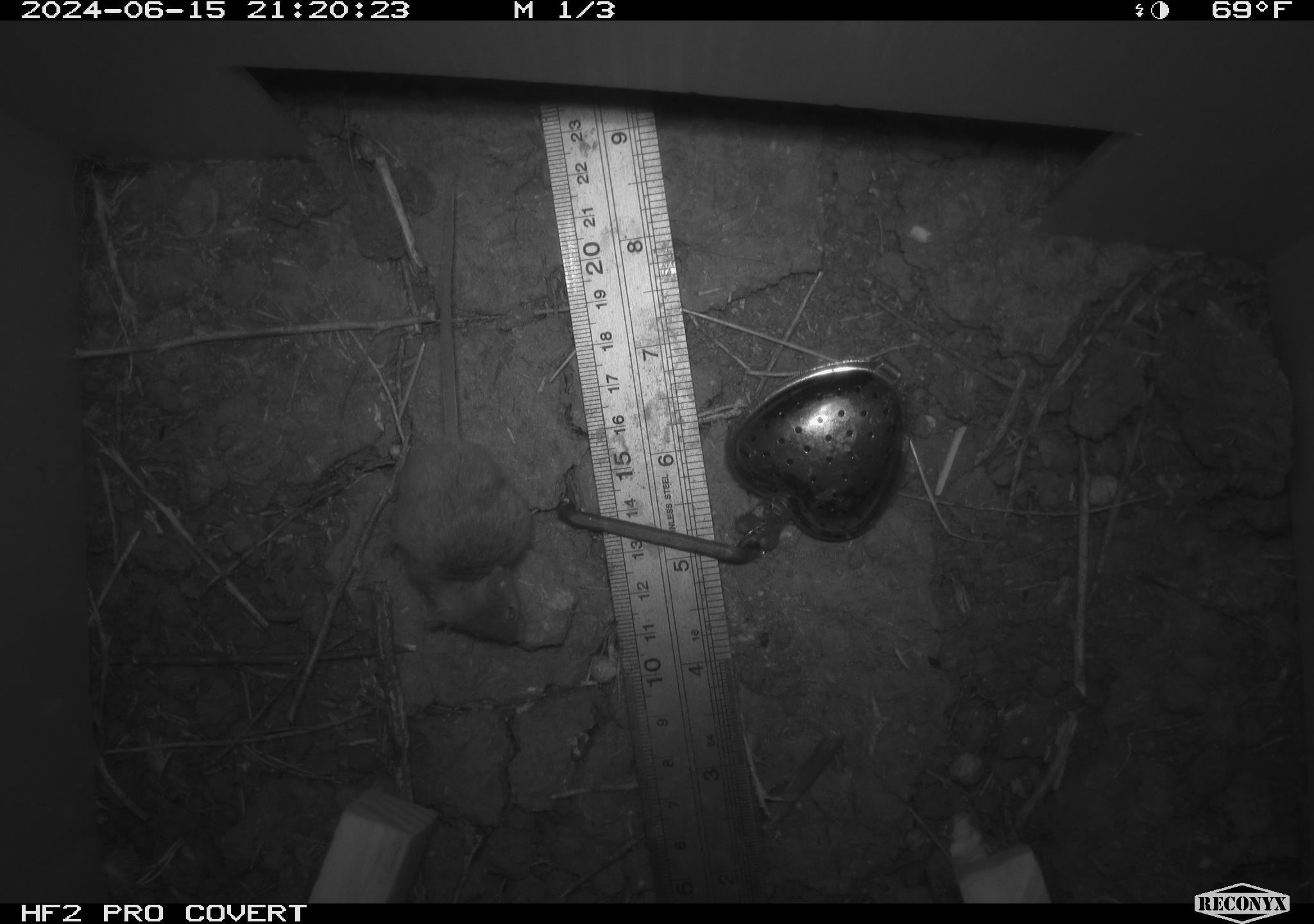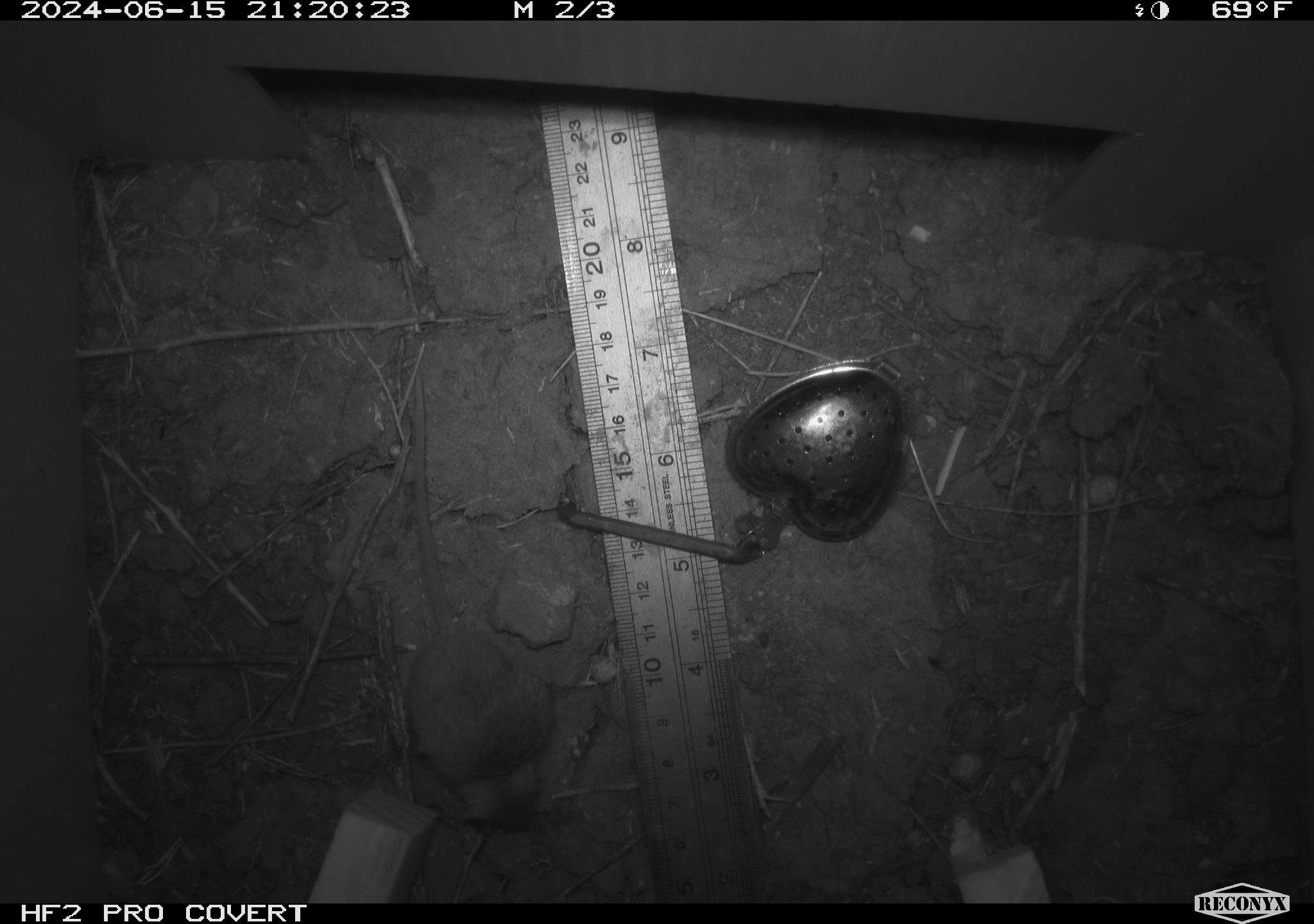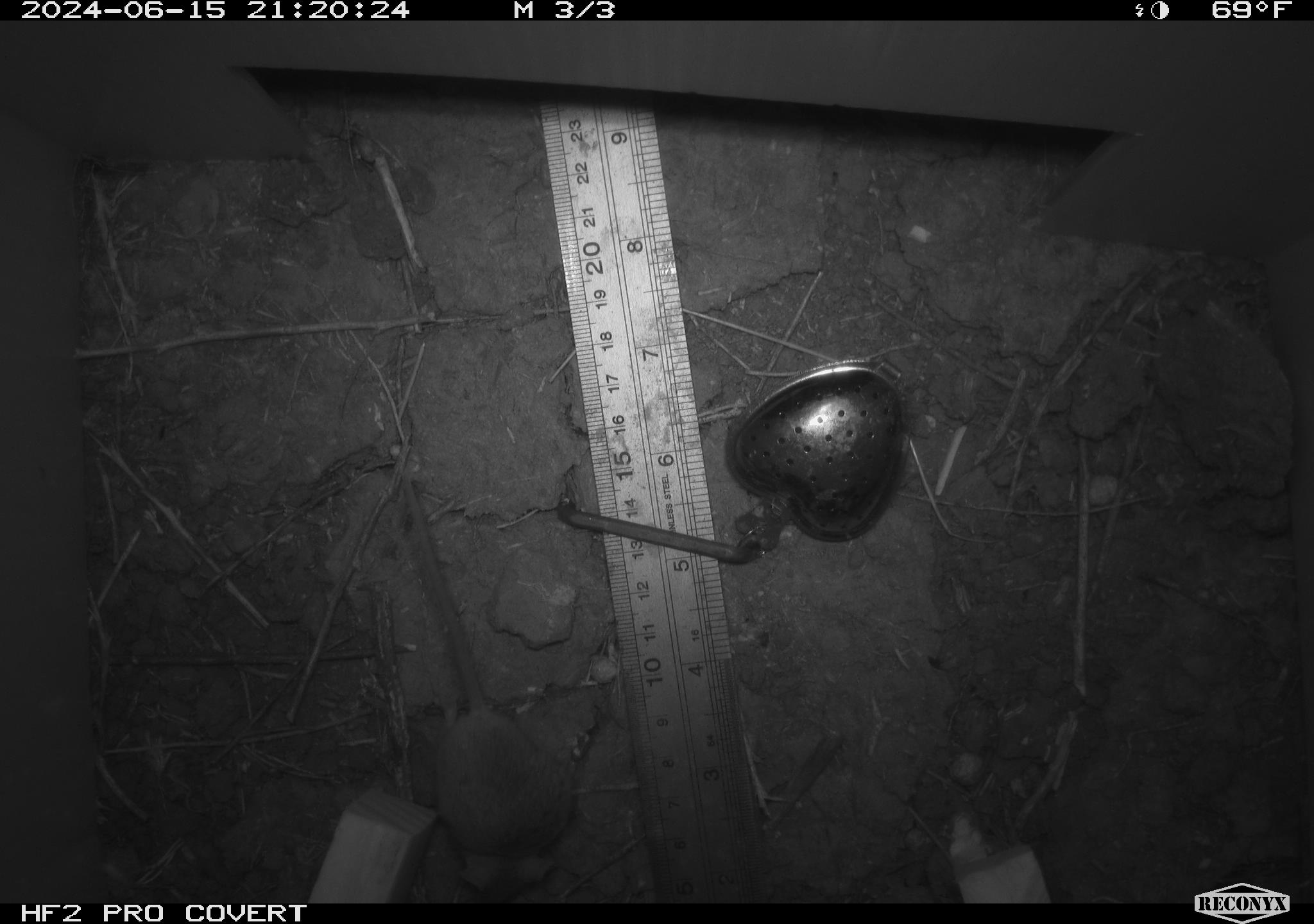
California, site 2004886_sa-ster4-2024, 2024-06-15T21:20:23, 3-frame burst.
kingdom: Animalia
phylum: Chordata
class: Mammalia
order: Rodentia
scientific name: Rodentia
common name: mouse species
Mouse species (Rodentia).